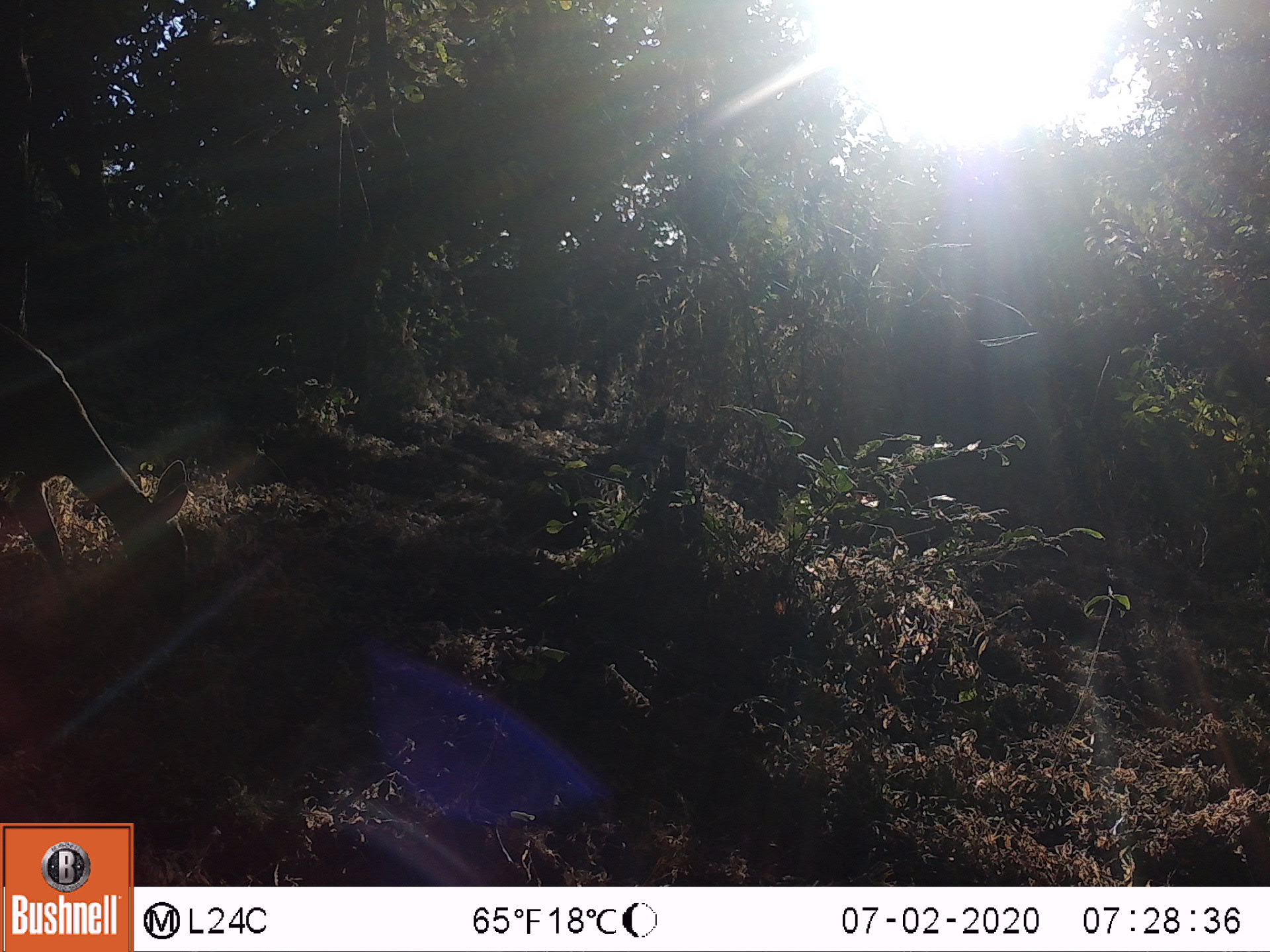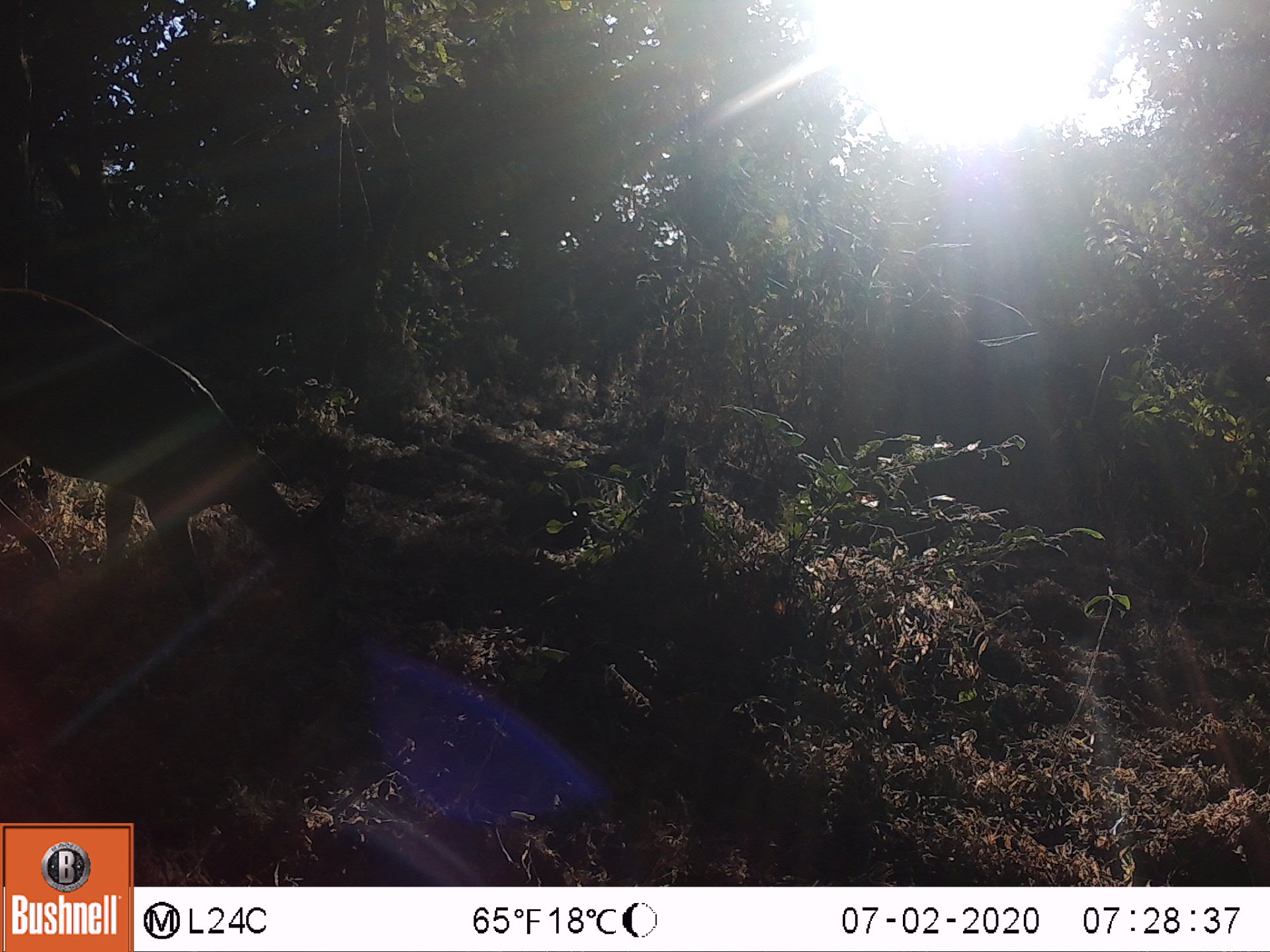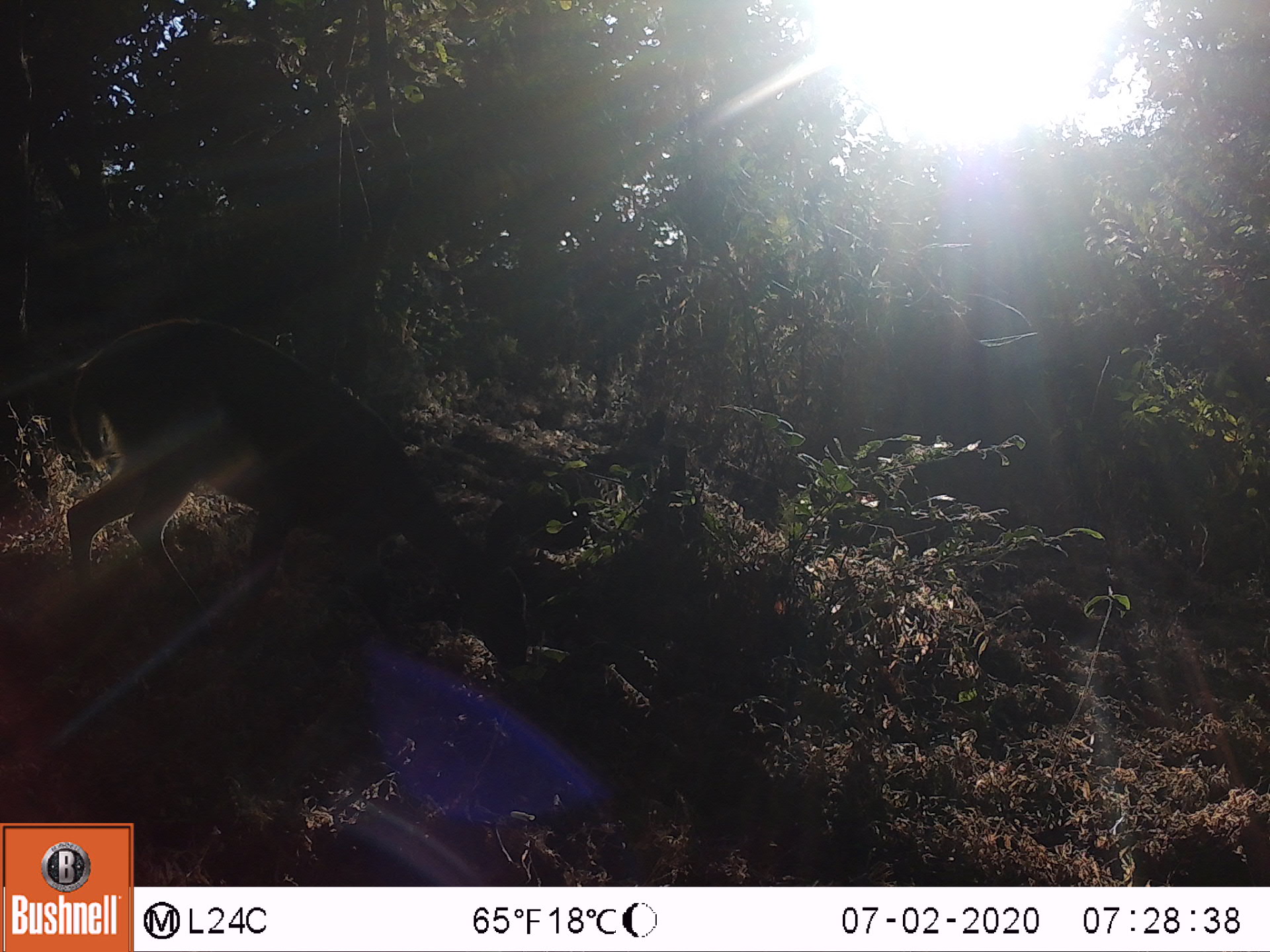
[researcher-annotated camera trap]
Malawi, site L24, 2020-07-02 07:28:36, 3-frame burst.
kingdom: Animalia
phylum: Chordata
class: Mammalia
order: Artiodactyla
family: Bovidae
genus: Tragelaphus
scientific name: Tragelaphus sylvaticus sylvaticus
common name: cape bushbuck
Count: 1.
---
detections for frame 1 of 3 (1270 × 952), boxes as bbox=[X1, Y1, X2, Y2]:
cape bushbuck: bbox=[0, 314, 194, 647]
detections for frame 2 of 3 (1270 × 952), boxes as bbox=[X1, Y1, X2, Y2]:
cape bushbuck: bbox=[0, 283, 355, 664]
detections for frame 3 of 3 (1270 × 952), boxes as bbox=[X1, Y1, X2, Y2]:
cape bushbuck: bbox=[60, 313, 537, 681]